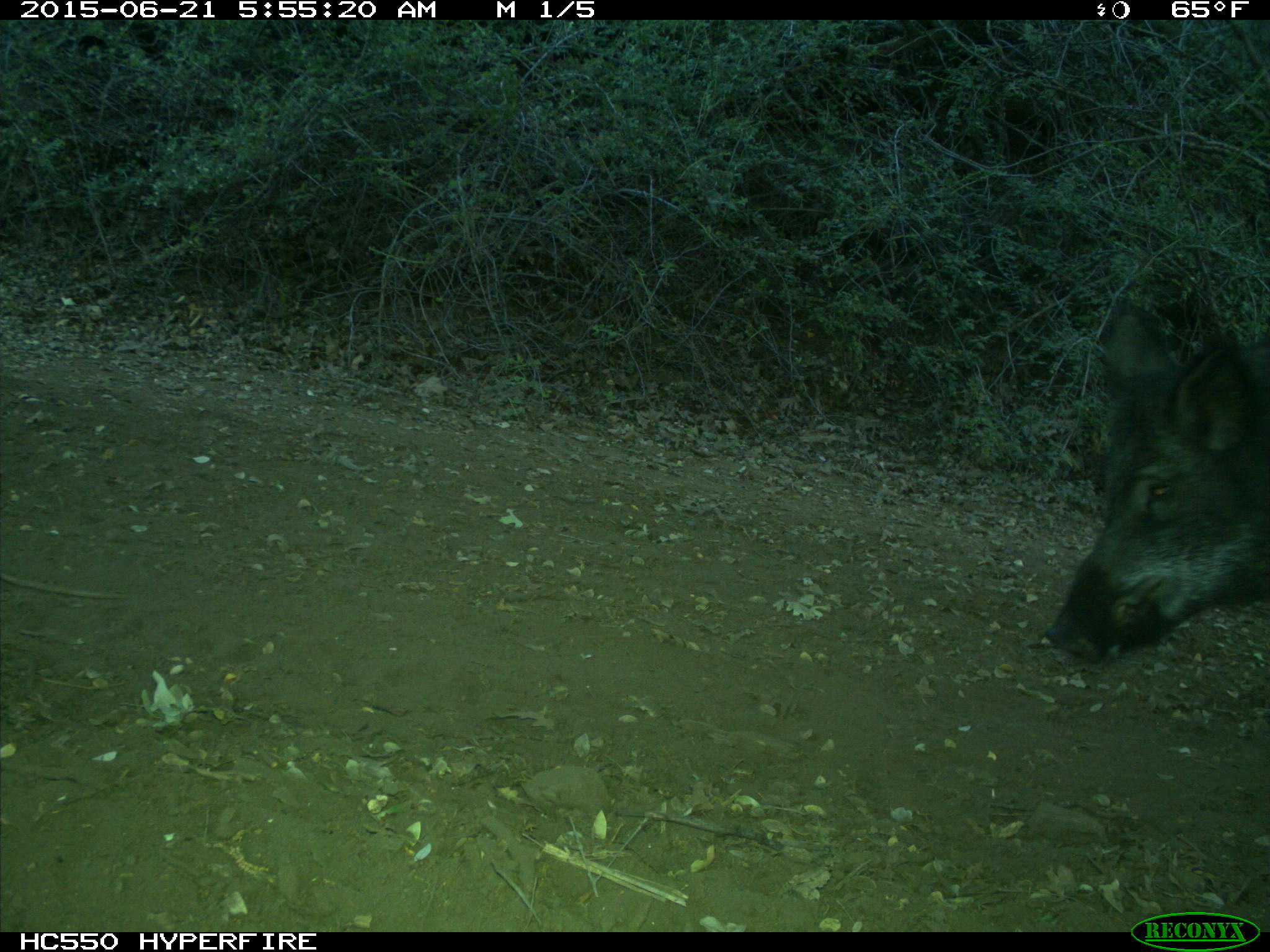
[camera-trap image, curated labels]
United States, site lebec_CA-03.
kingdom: Animalia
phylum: Chordata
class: Mammalia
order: Artiodactyla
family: Suidae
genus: Sus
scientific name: Sus scrofa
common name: wild boar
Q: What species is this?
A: Sus scrofa (wild boar).